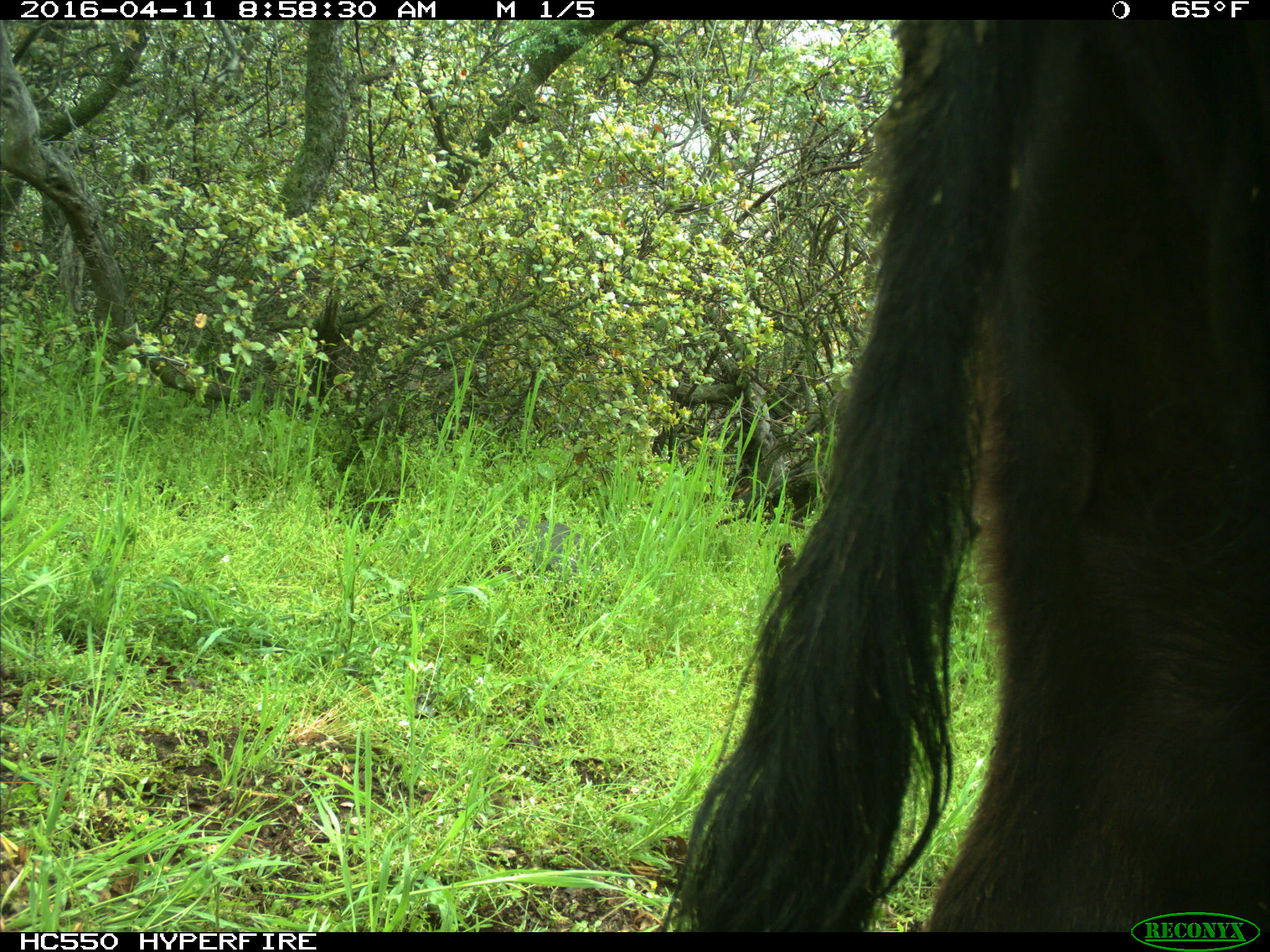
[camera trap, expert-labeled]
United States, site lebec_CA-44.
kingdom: Animalia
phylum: Chordata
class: Mammalia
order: Artiodactyla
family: Bovidae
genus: Bos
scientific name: Bos taurus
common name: domestic cow